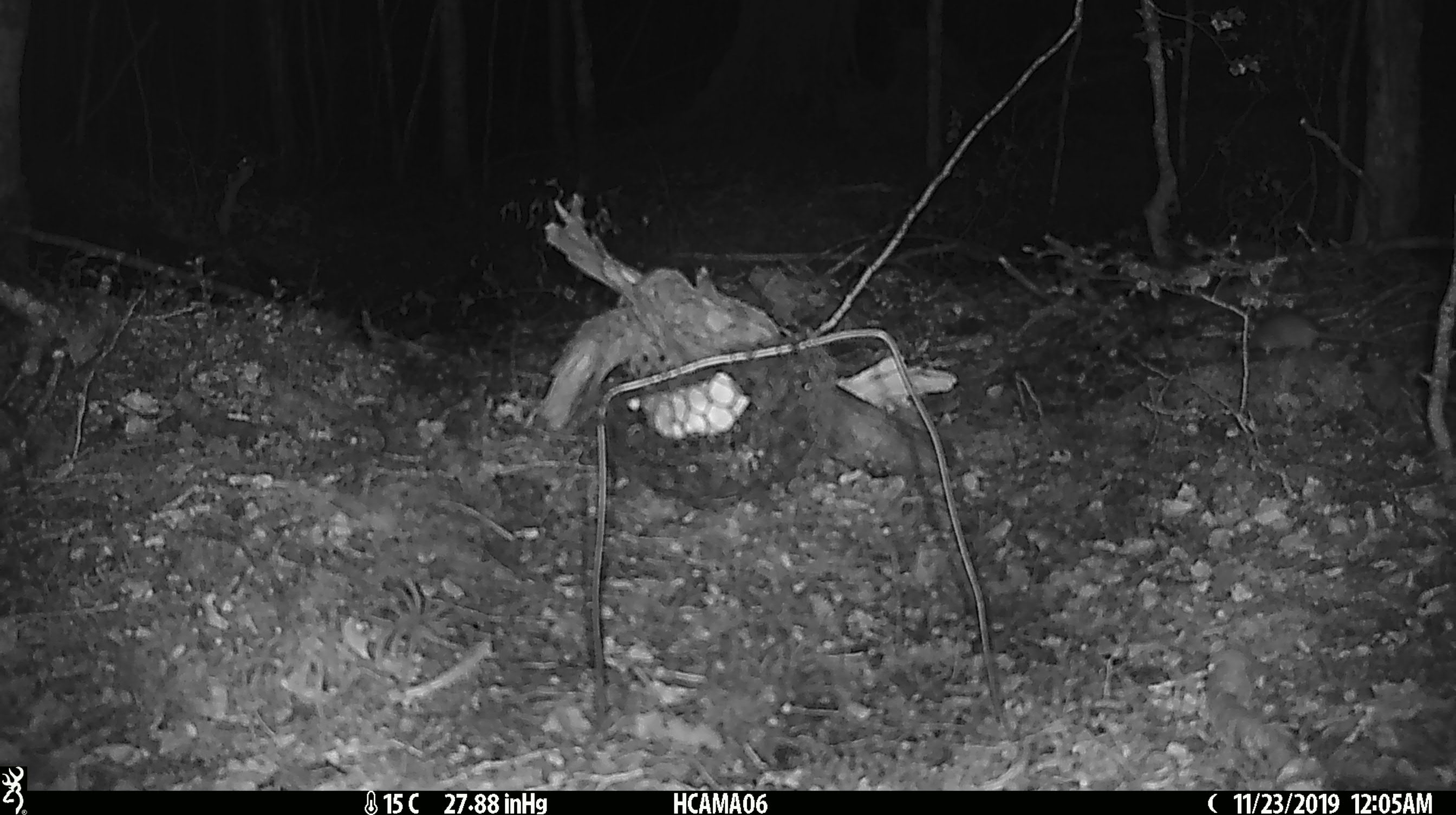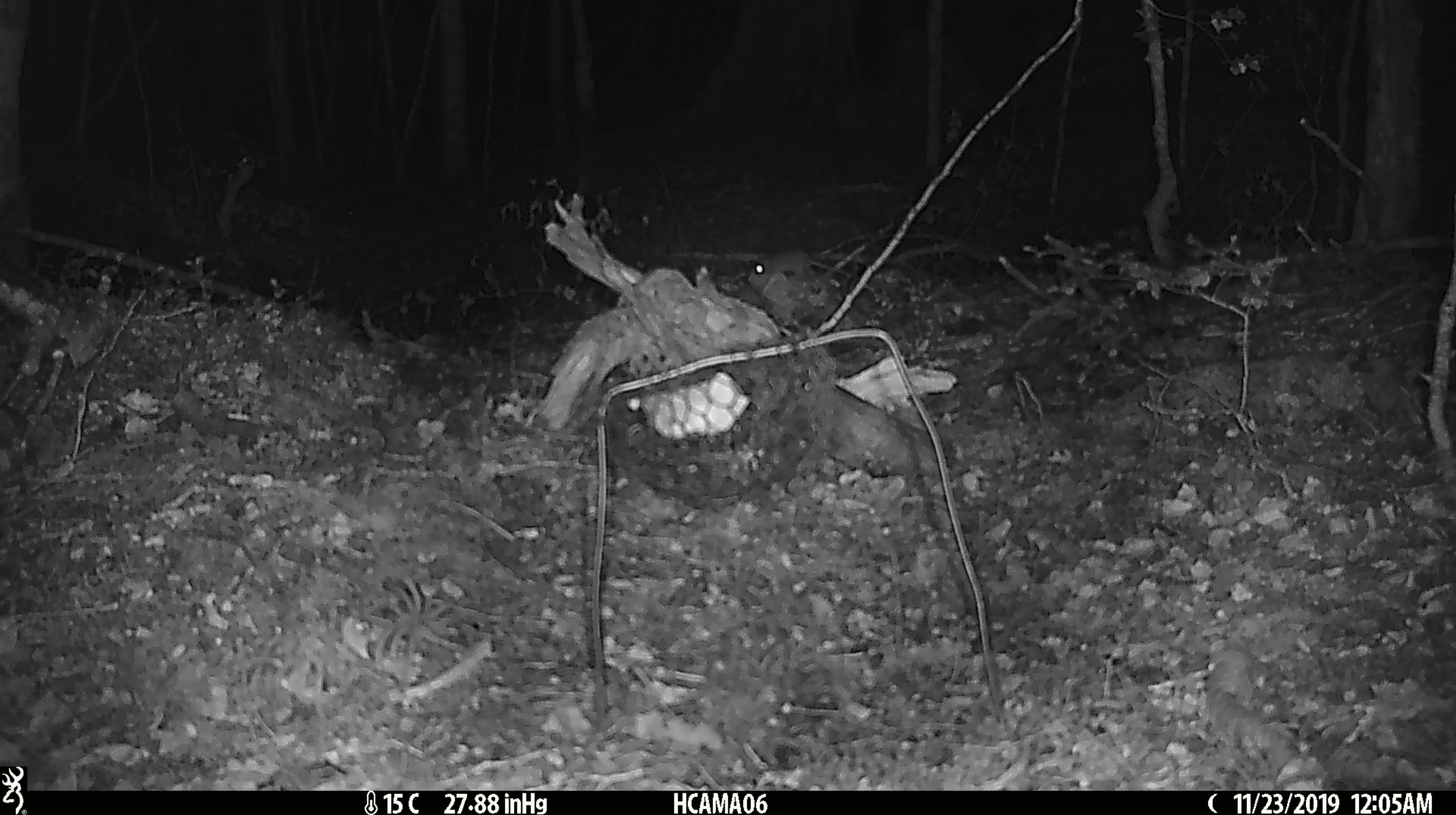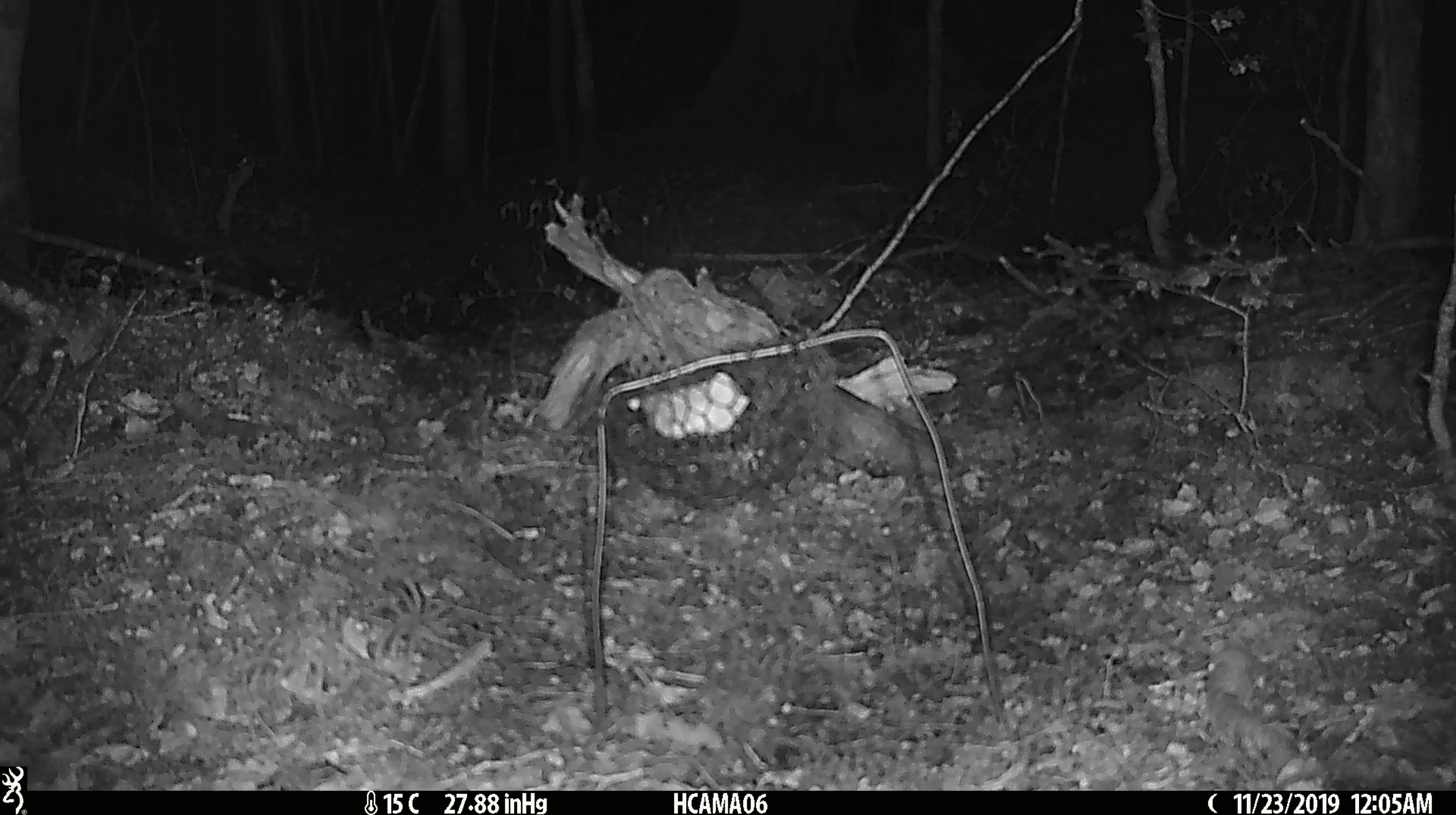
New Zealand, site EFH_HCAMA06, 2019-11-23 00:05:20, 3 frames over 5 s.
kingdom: Animalia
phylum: Chordata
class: Mammalia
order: Rodentia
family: Muridae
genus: Mus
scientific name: Mus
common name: mouse